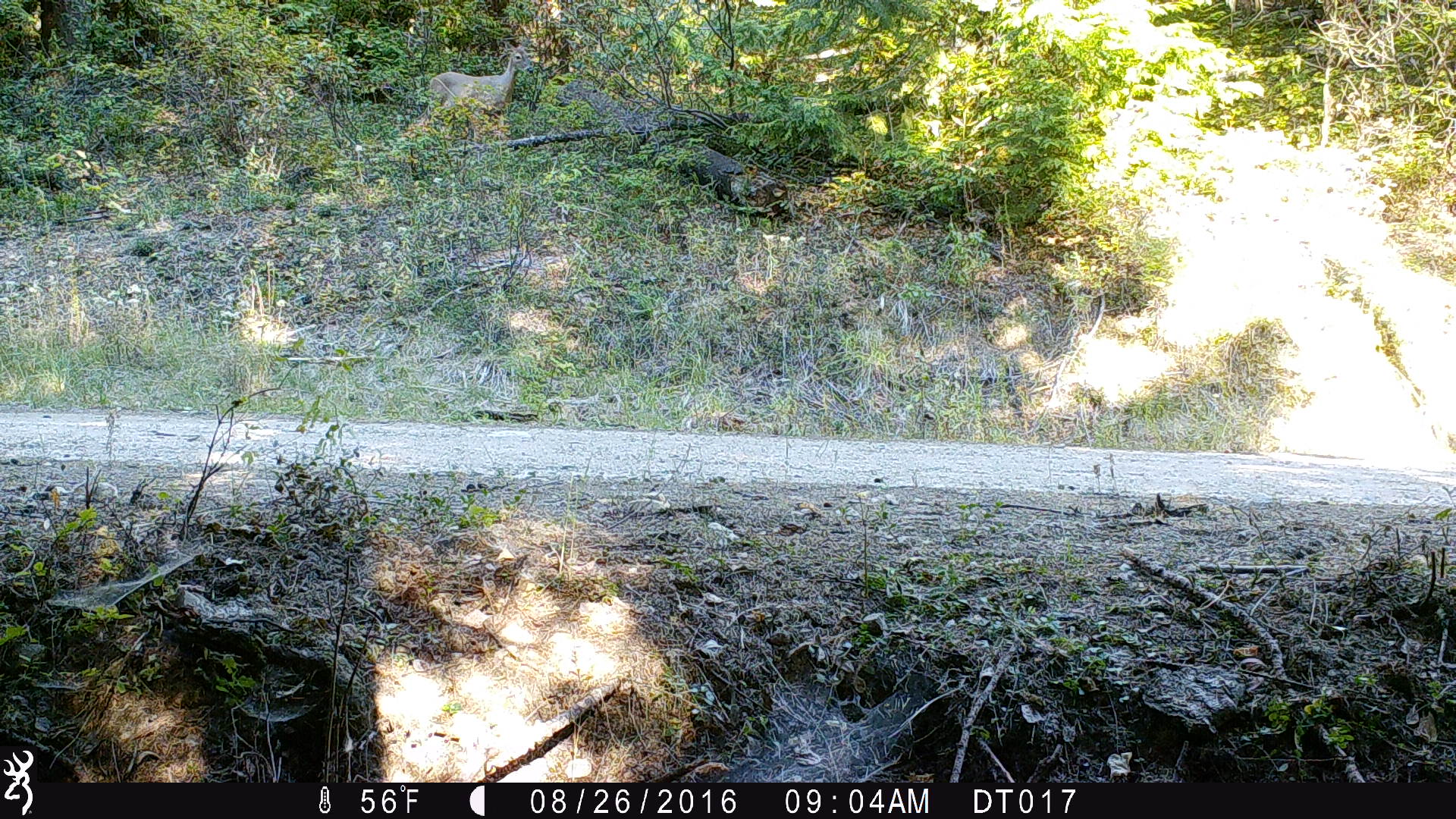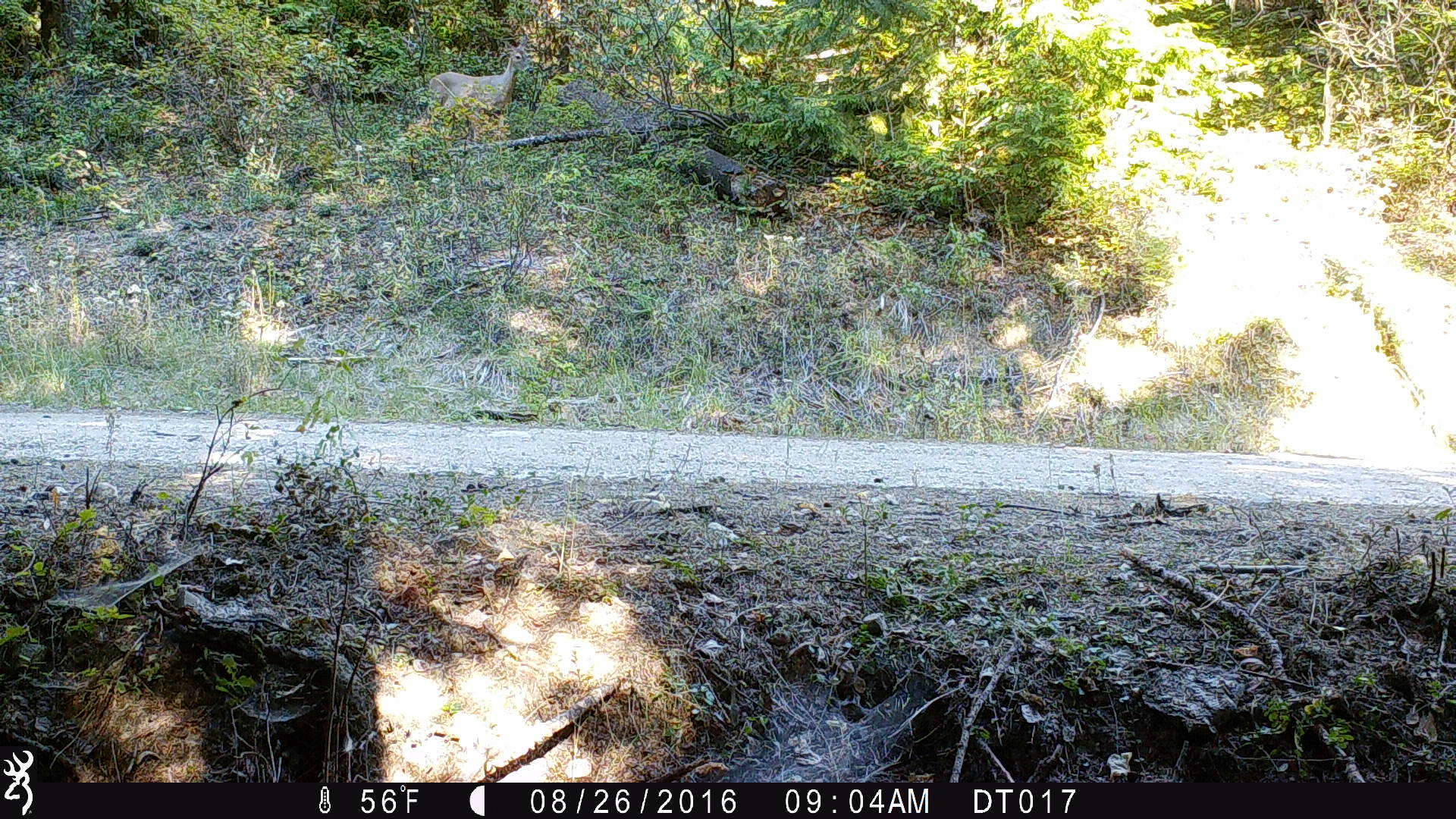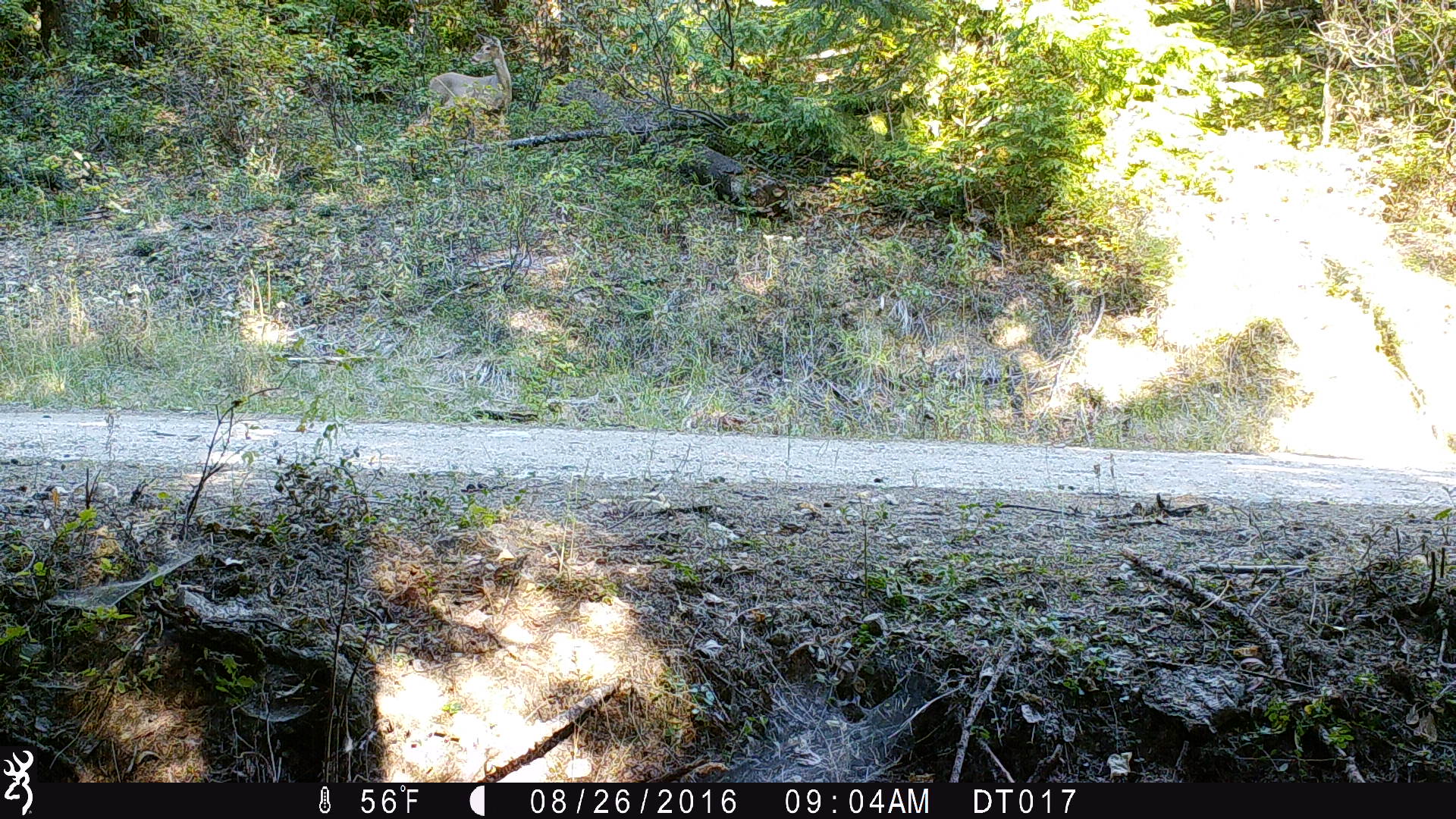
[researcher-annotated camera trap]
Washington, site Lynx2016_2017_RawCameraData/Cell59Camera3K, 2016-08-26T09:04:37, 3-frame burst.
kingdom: Animalia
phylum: Chordata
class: Mammalia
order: Artiodactyla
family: Cervidae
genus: Odocoileus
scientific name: Odocoileus virginianus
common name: white-tailed deer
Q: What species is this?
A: Odocoileus virginianus (white-tailed deer).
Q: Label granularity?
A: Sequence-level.